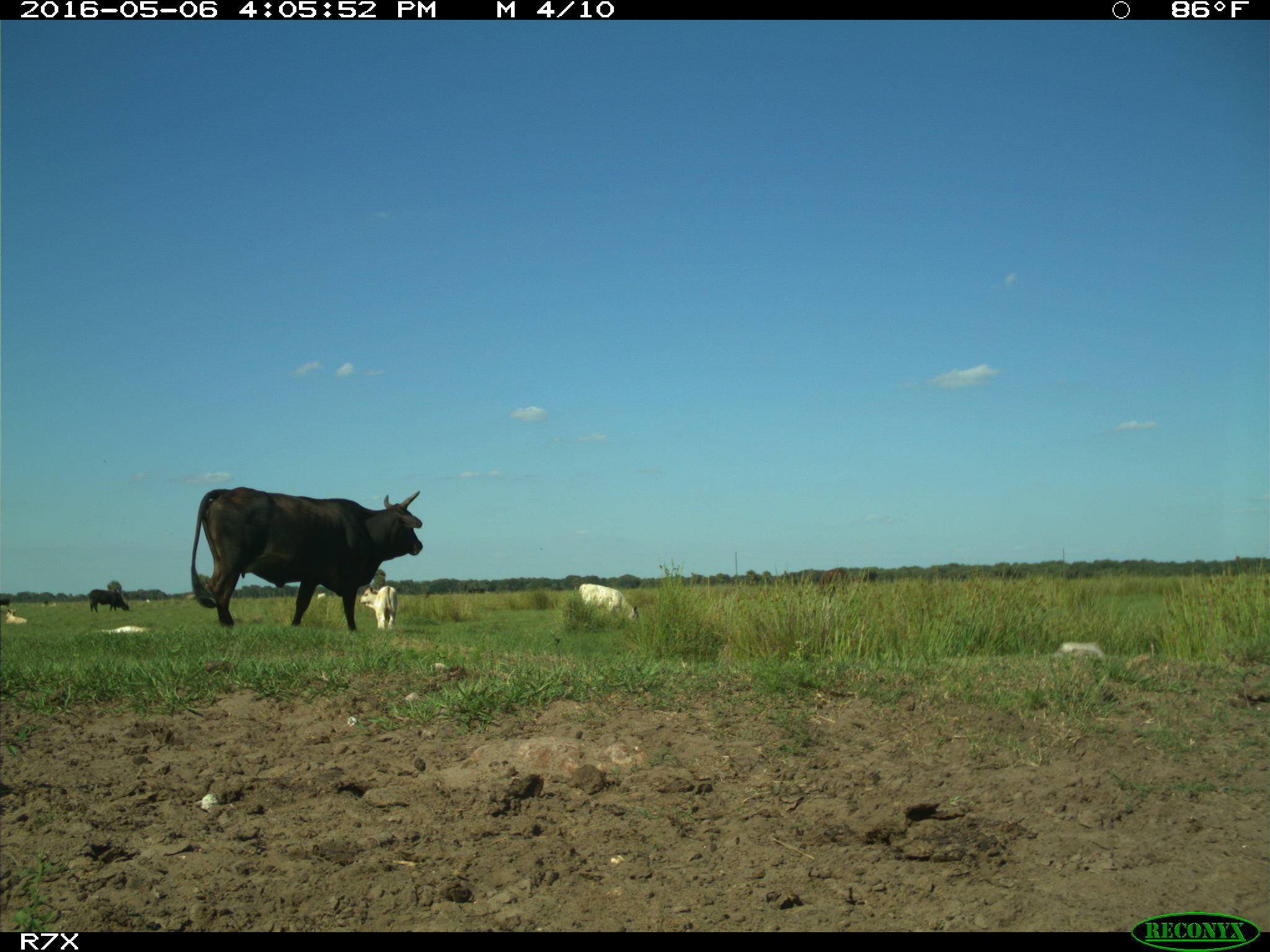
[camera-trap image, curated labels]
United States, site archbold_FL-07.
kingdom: Animalia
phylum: Chordata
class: Mammalia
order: Artiodactyla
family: Bovidae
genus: Bos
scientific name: Bos taurus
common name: domestic cow